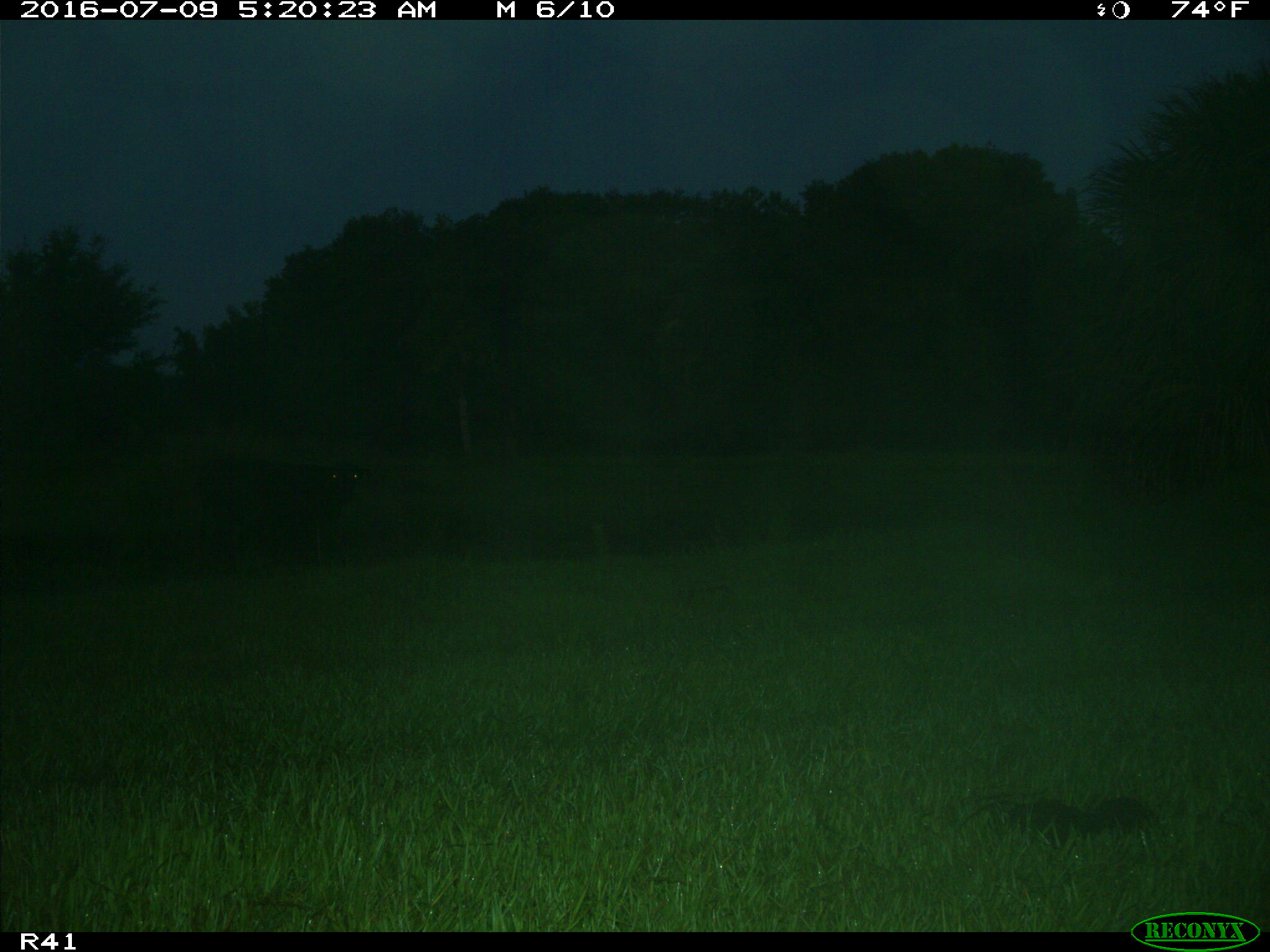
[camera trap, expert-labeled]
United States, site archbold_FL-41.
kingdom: Animalia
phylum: Chordata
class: Mammalia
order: Artiodactyla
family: Bovidae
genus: Bos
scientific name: Bos taurus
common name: domestic cow